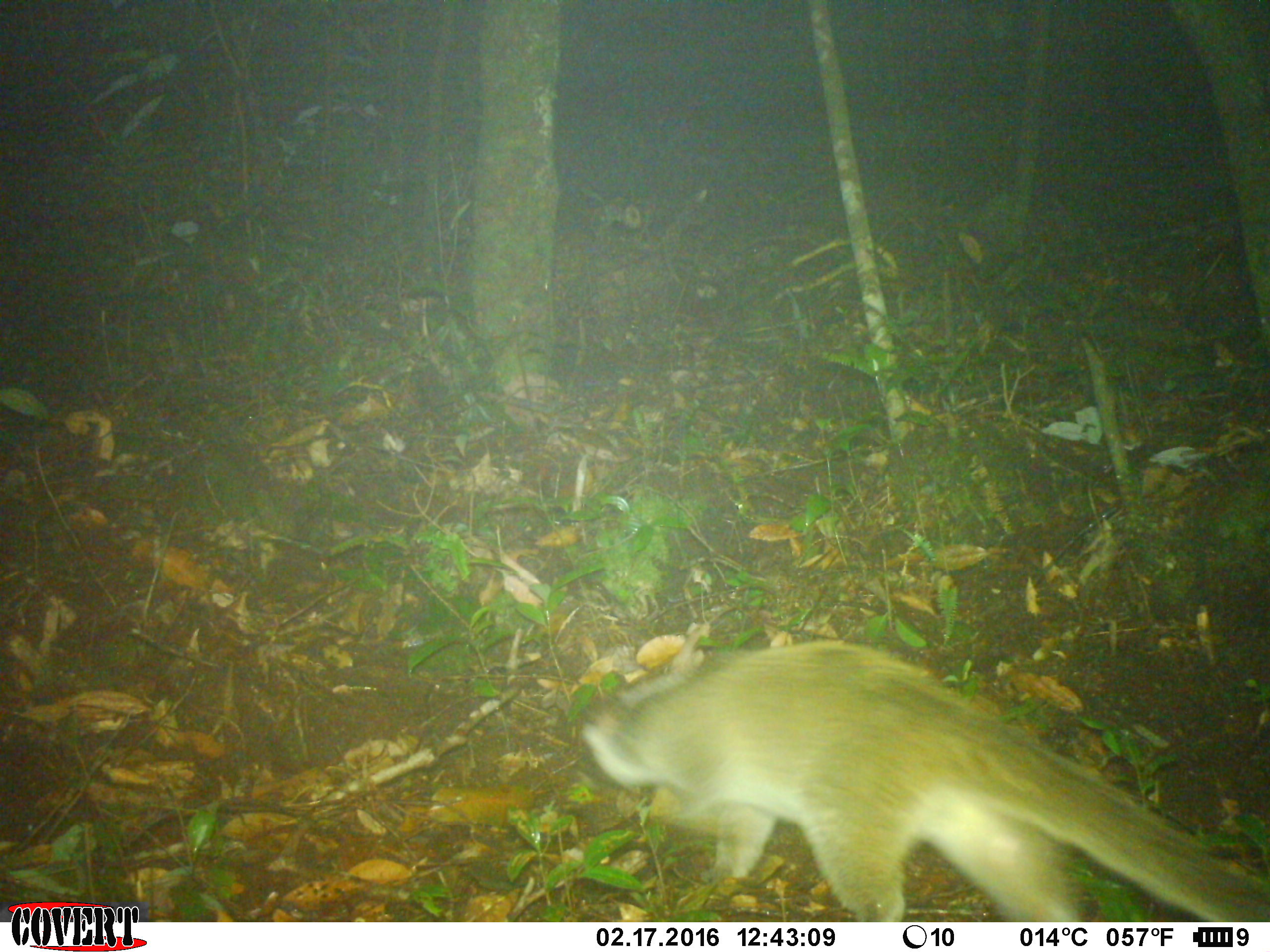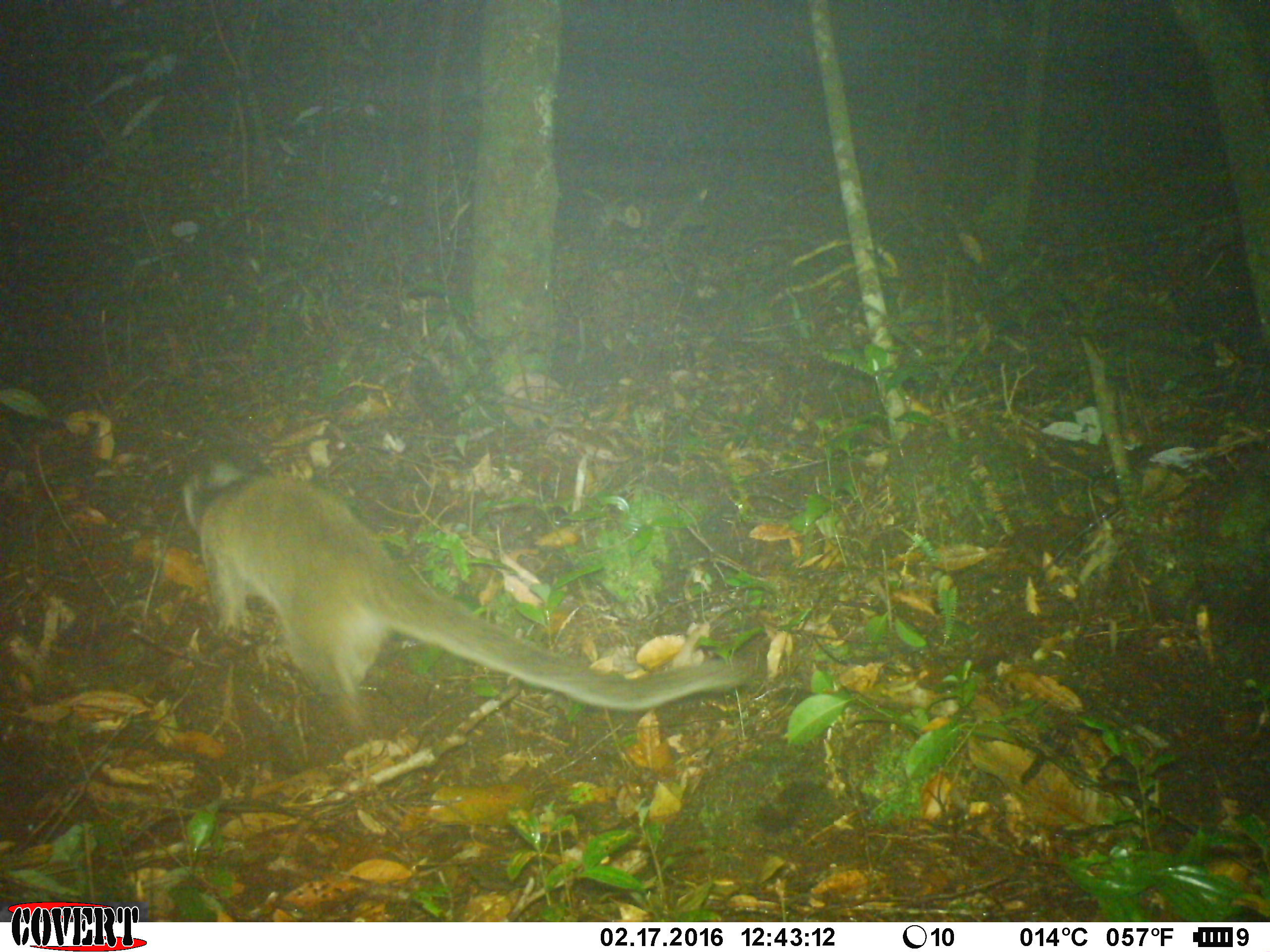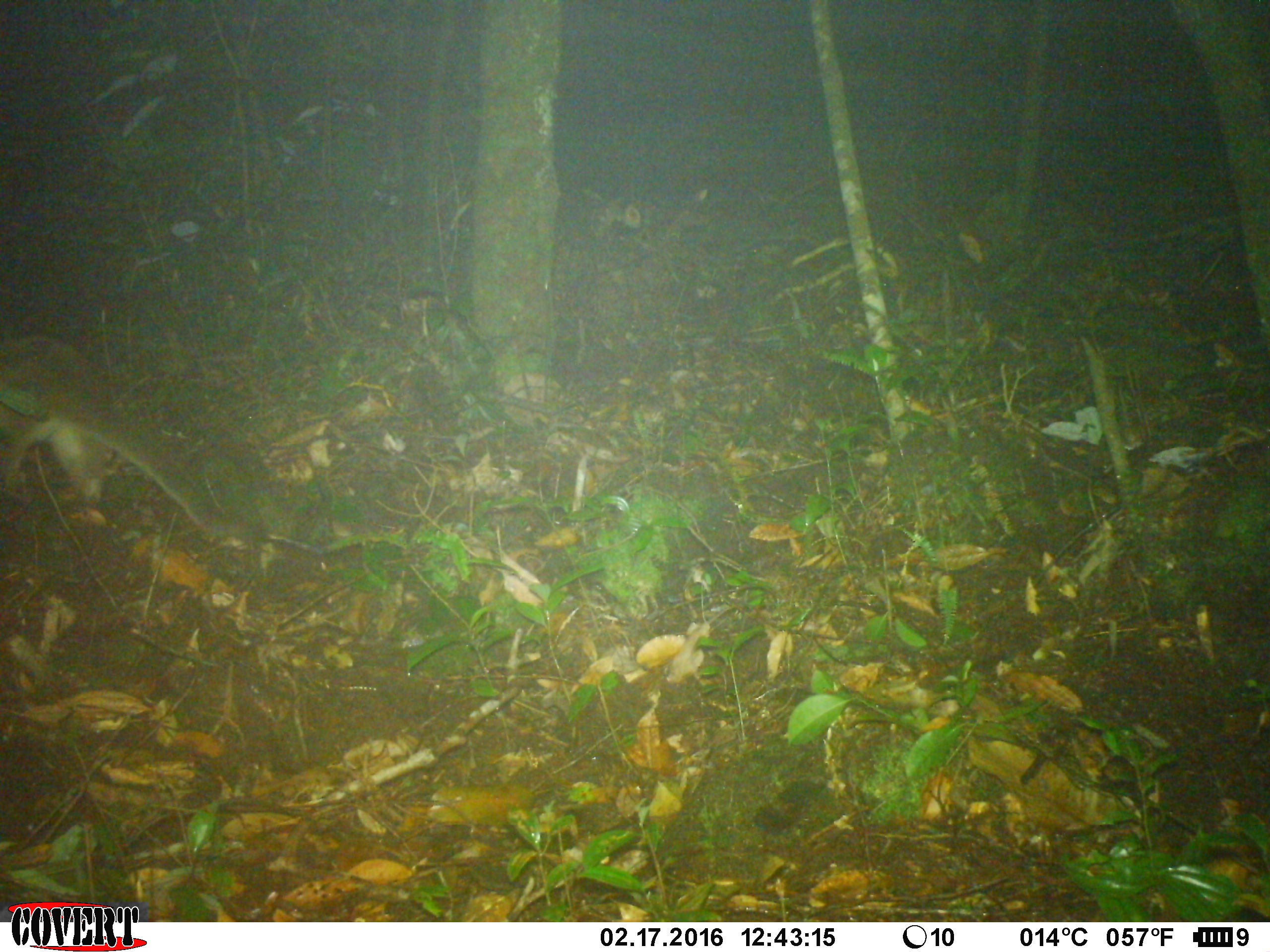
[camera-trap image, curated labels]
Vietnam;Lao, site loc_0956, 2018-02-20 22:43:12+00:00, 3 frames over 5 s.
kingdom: Animalia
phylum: Chordata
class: Mammalia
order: Carnivora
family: Viverridae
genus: Paguma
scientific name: Paguma larvata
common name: masked palm civet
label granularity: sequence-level